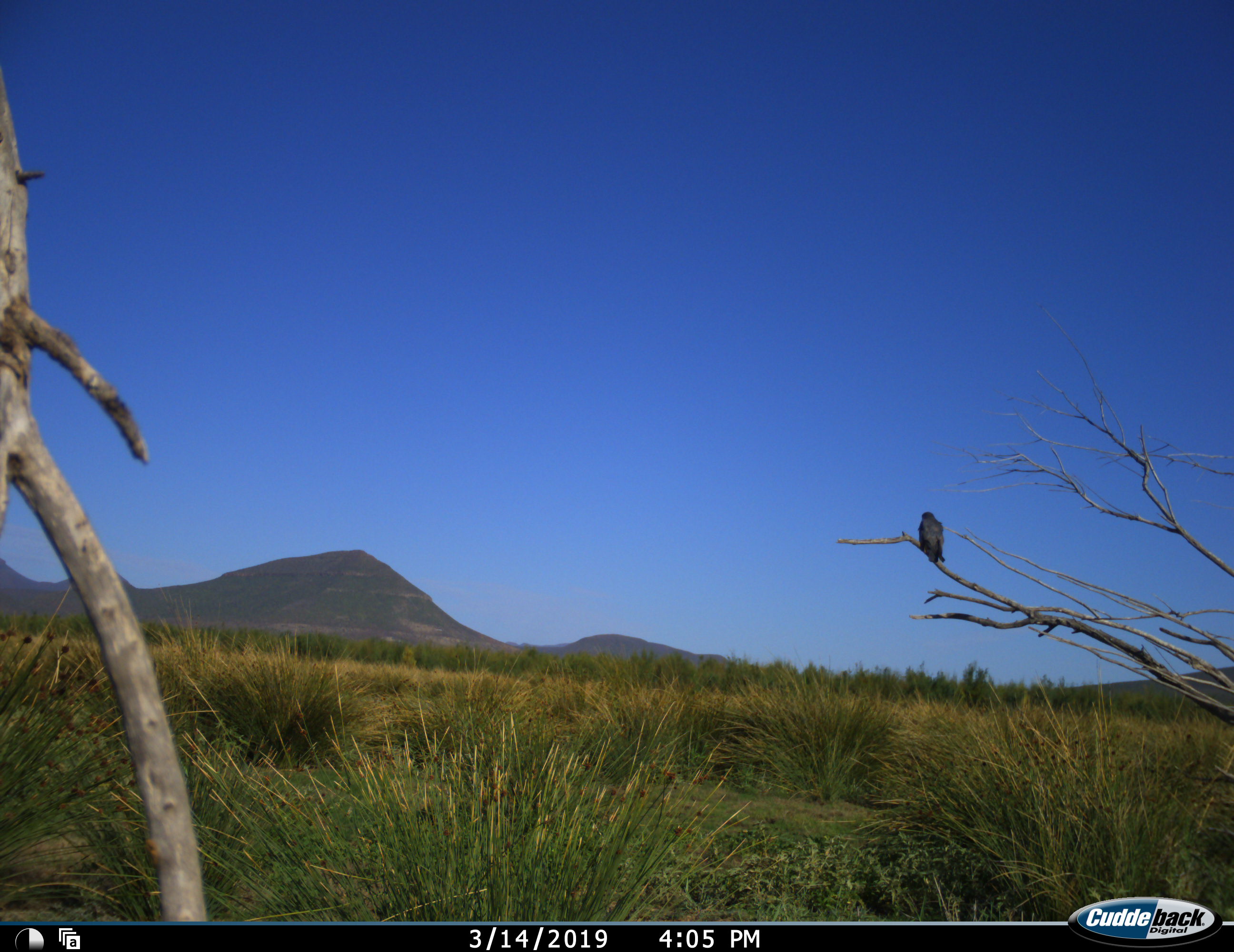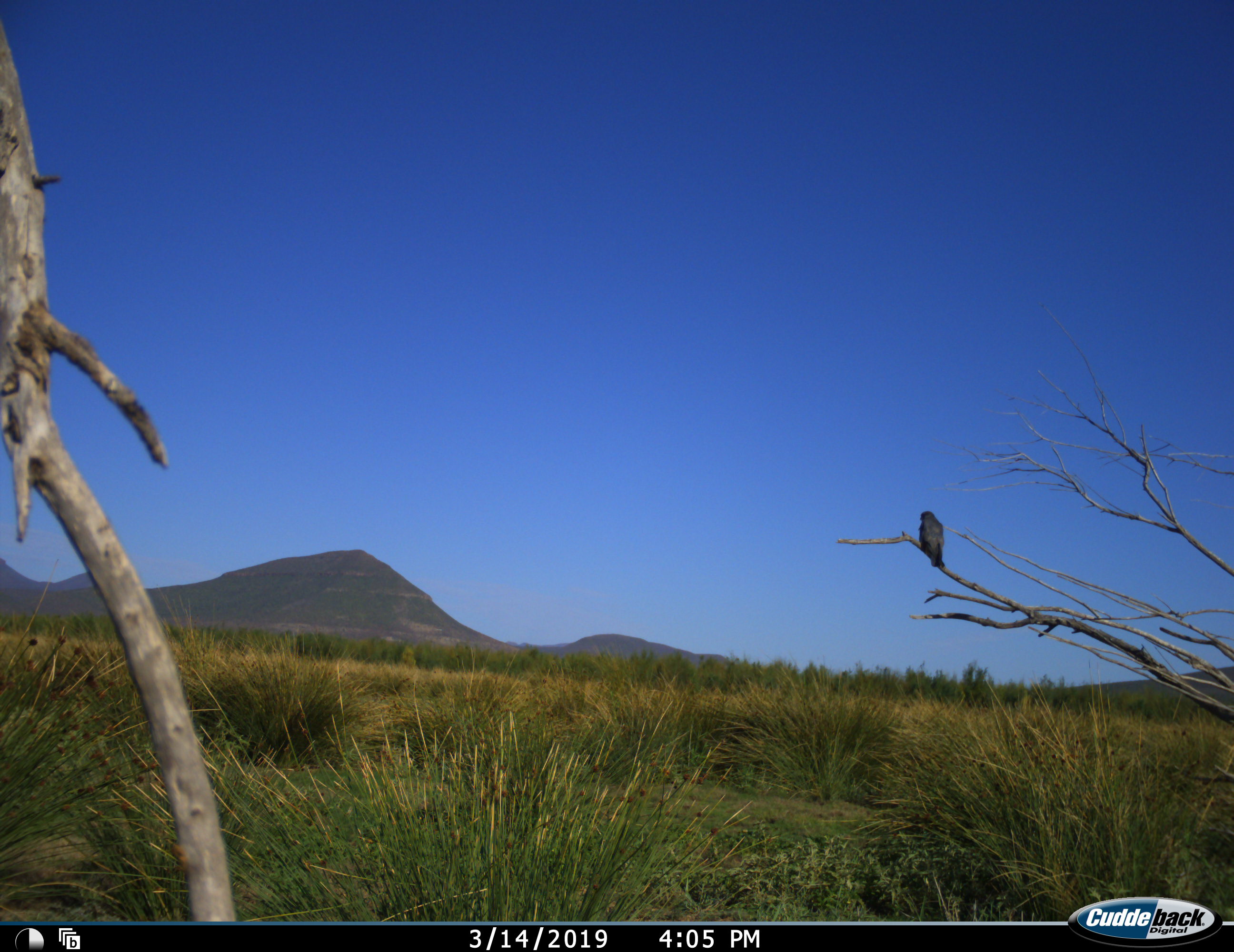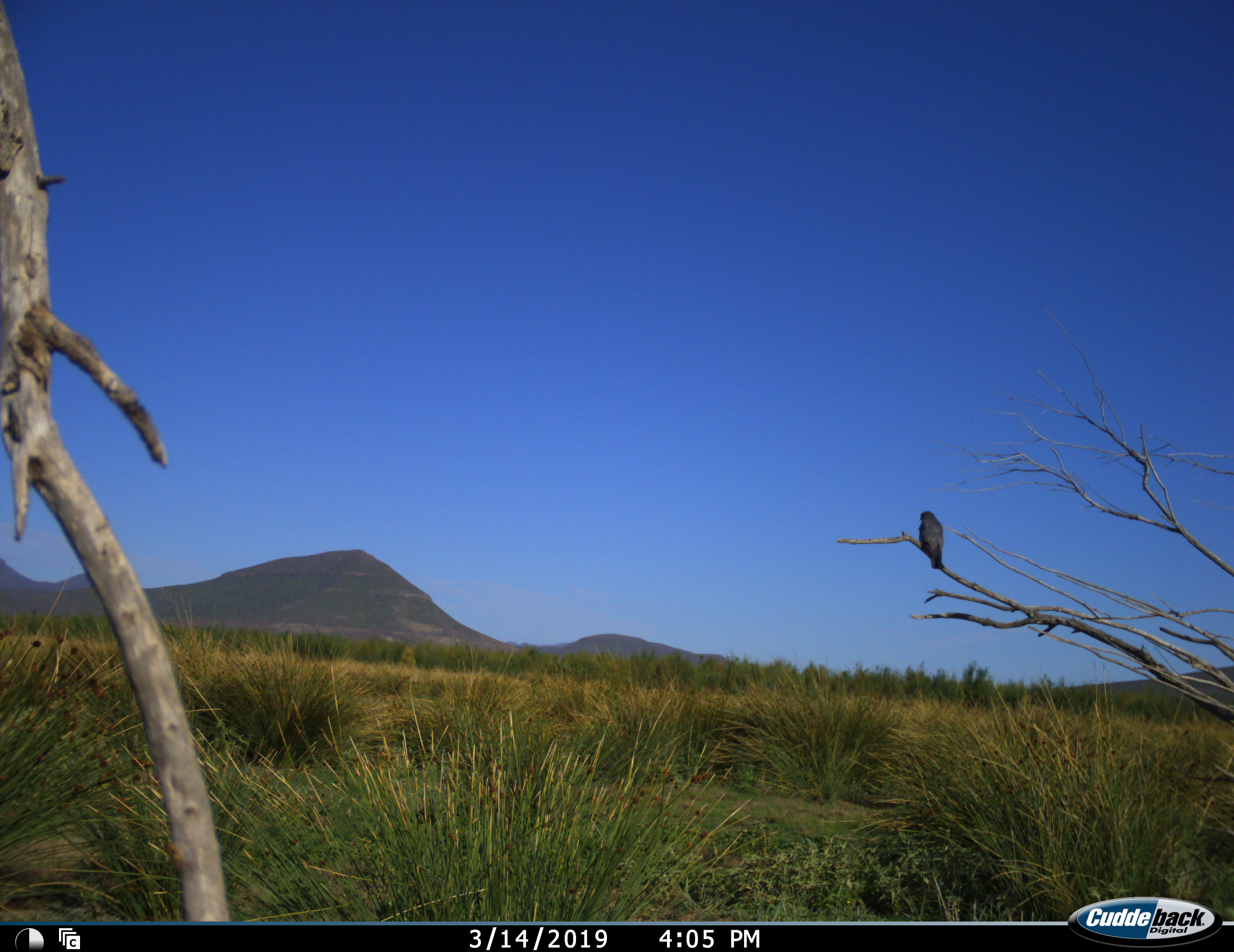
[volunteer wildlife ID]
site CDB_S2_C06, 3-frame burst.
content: unidentified animal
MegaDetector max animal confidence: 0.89